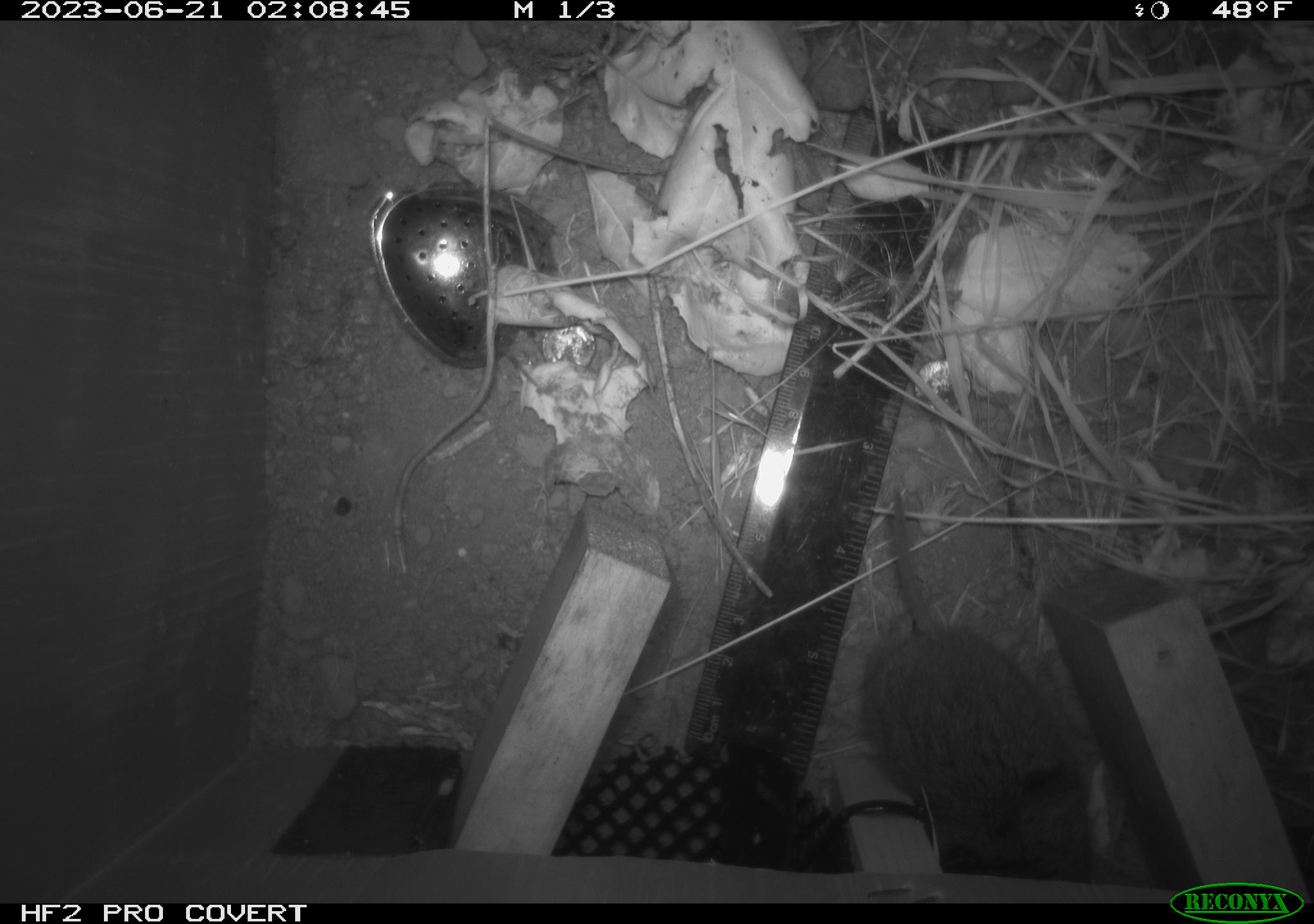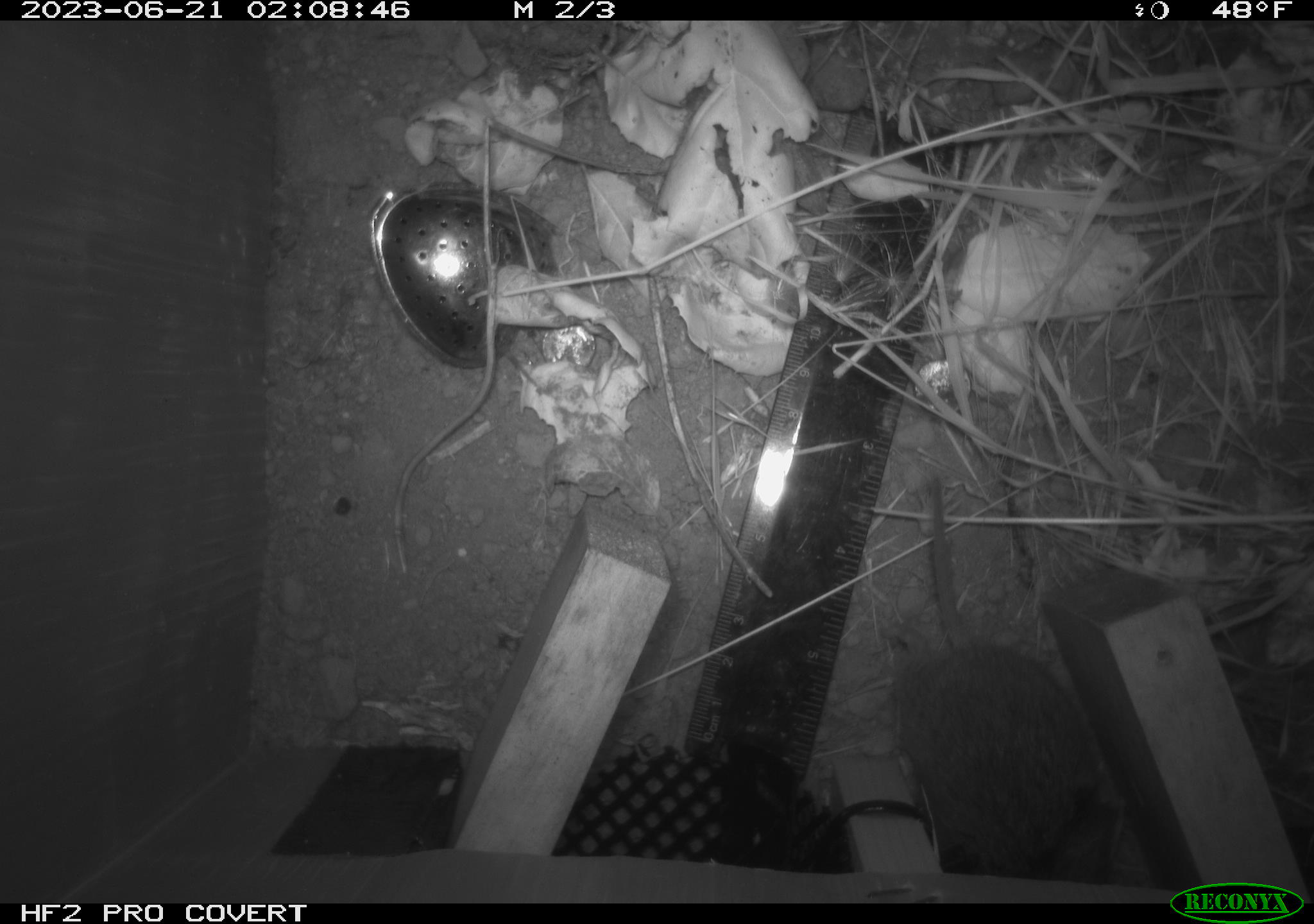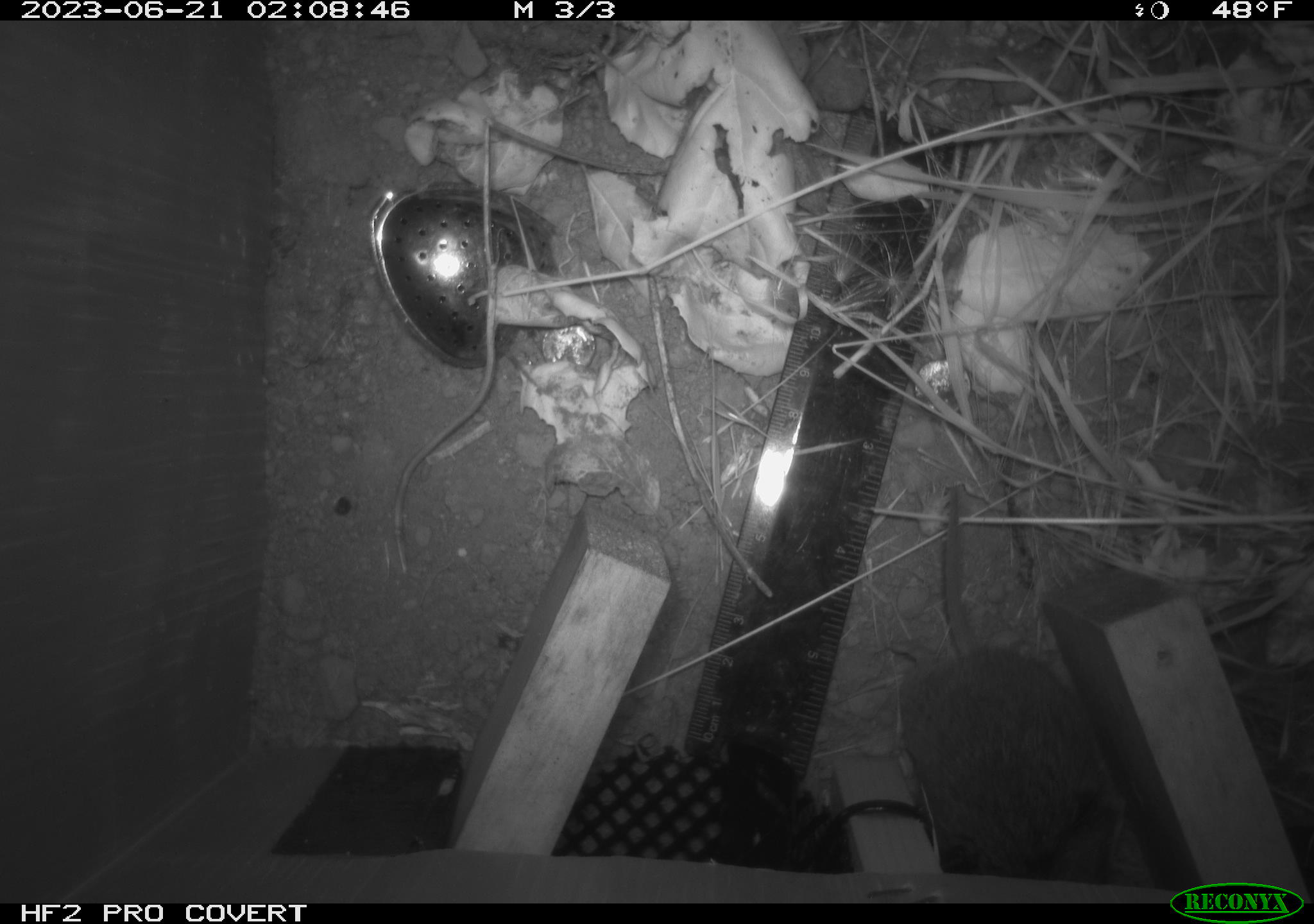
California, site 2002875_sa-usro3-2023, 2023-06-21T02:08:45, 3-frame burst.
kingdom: Animalia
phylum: Chordata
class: Mammalia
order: Rodentia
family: Cricetidae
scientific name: Arvicolinae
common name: voles, lemmings, and muskrats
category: arvicolinae subfamily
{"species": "arvicolinae subfamily (voles, lemmings, and muskrats) (Arvicolinae)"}